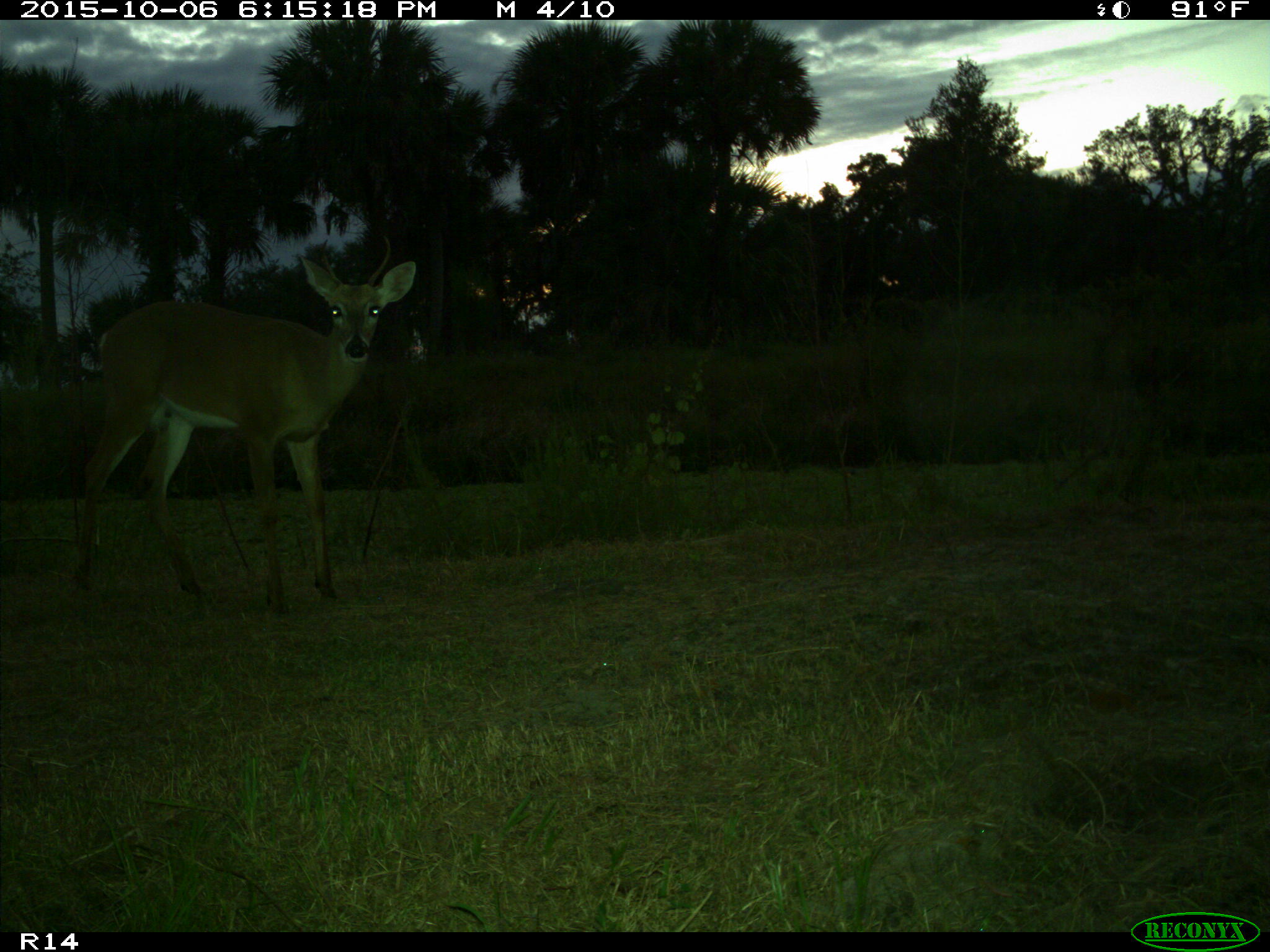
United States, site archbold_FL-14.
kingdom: Animalia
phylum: Chordata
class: Mammalia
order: Artiodactyla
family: Cervidae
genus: Odocoileus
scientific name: Odocoileus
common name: deer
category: unidentified deer